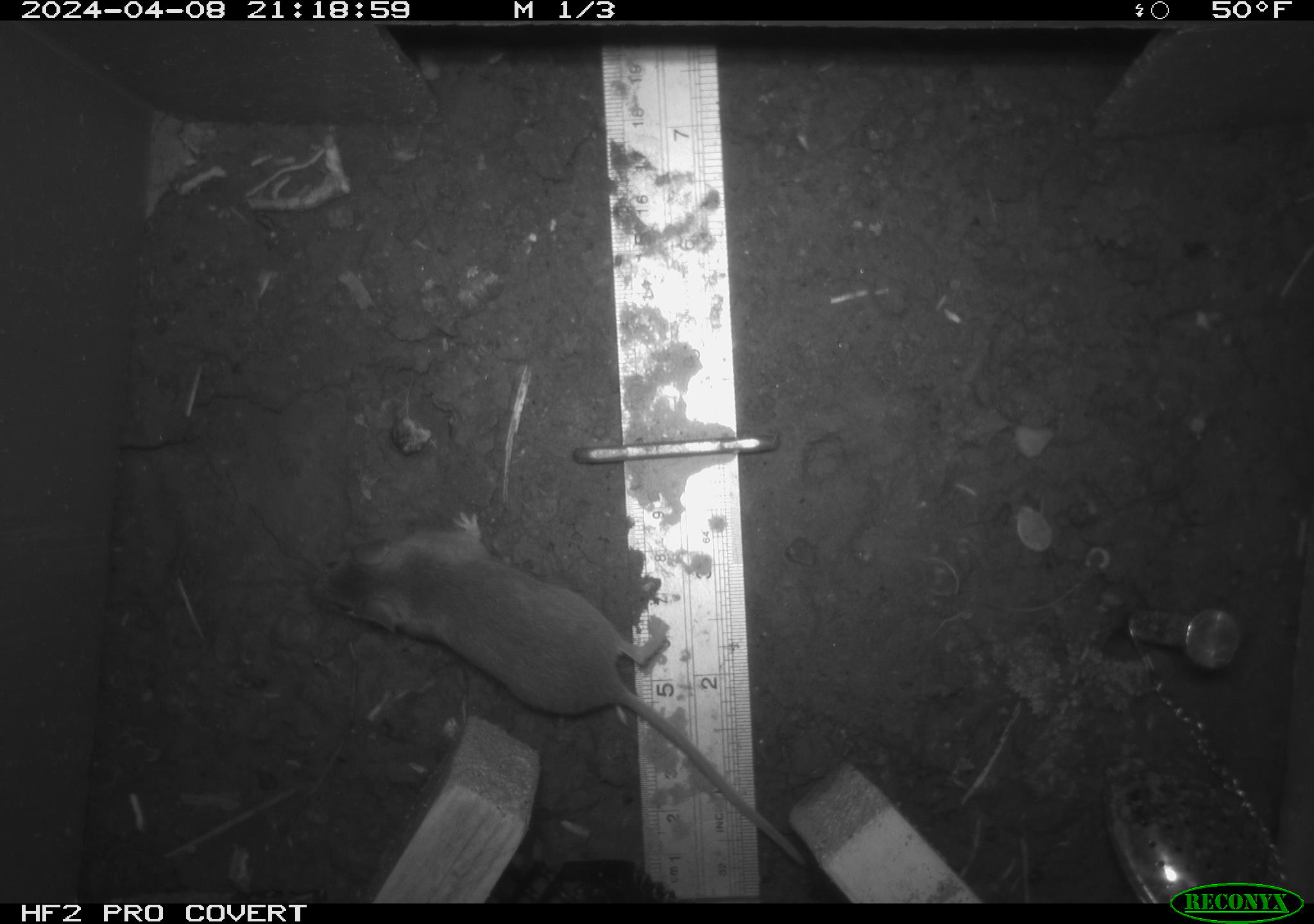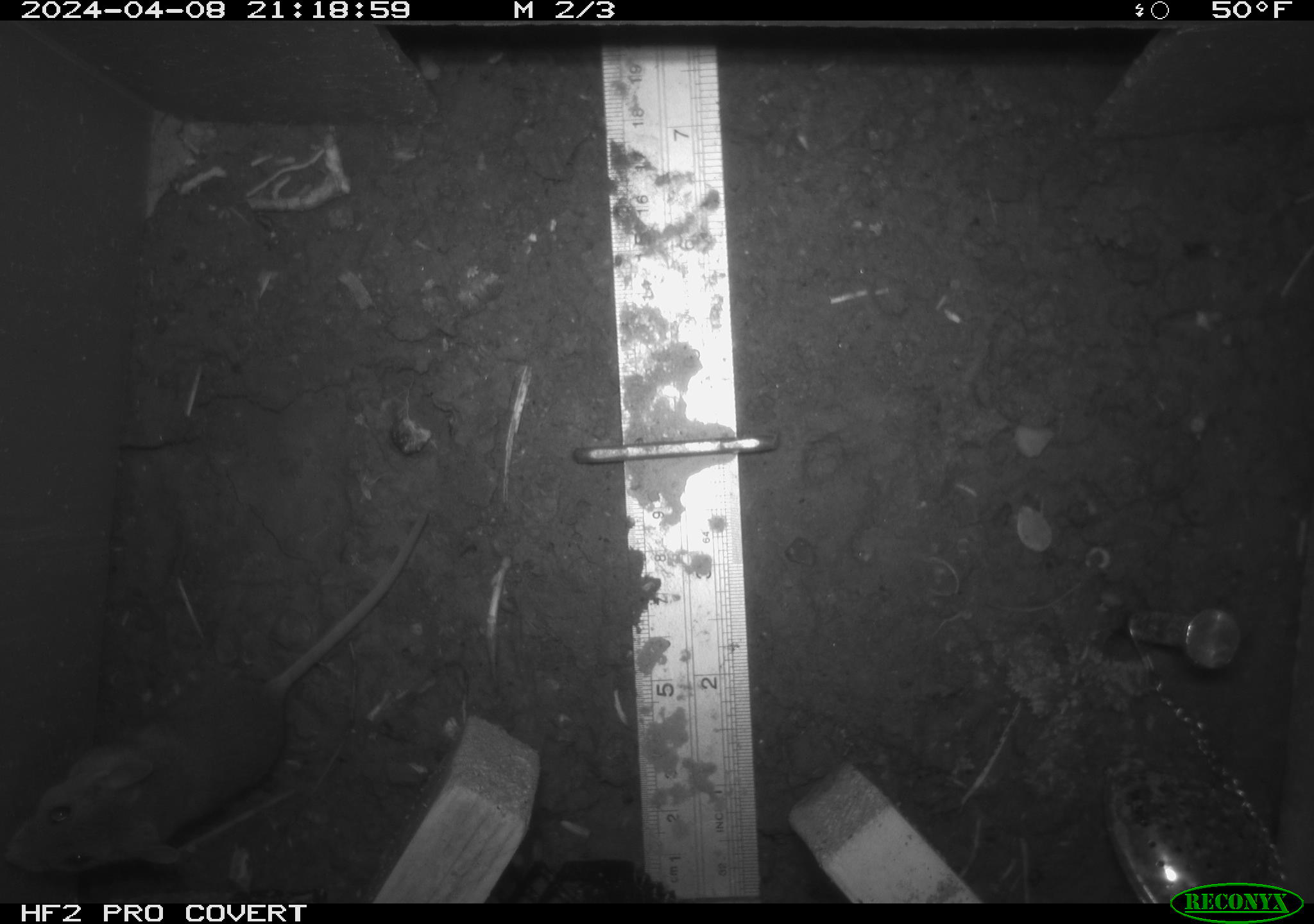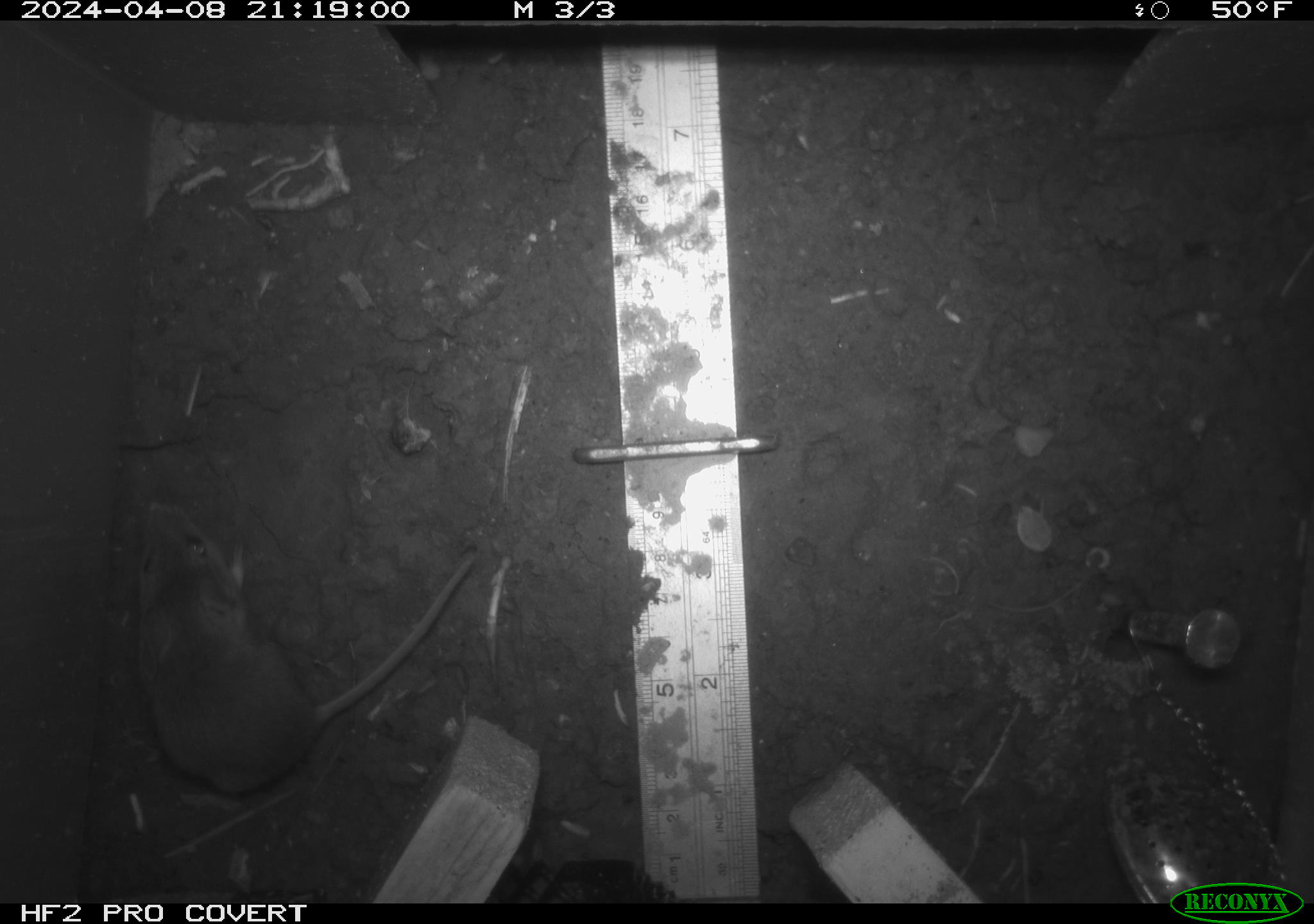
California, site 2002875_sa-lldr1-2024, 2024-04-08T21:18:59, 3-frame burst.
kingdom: Animalia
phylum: Chordata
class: Mammalia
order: Rodentia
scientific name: Rodentia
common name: mouse species